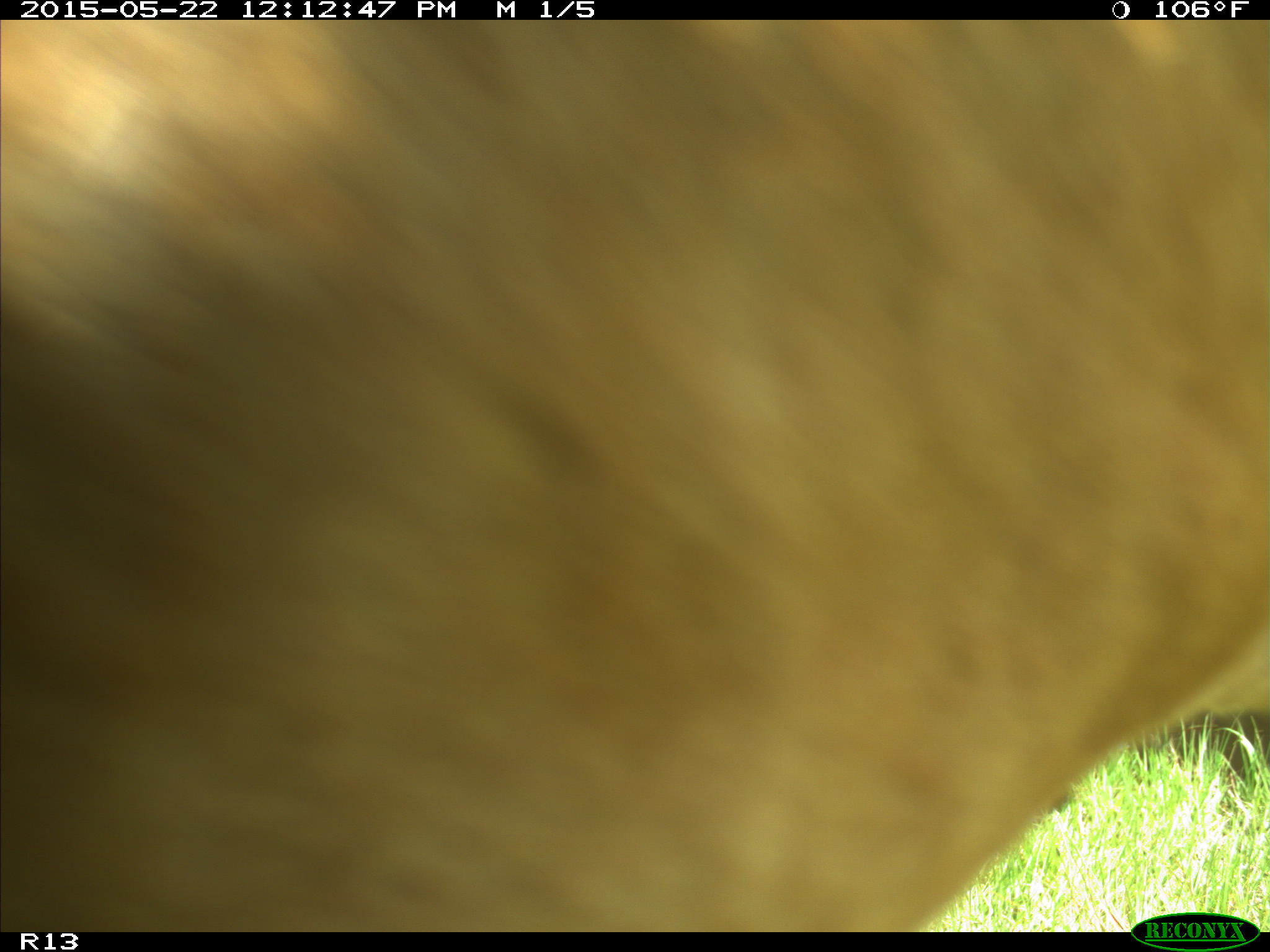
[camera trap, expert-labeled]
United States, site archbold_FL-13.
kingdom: Animalia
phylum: Chordata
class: Mammalia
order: Artiodactyla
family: Bovidae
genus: Bos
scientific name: Bos taurus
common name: domestic cow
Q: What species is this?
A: Bos taurus (domestic cow).